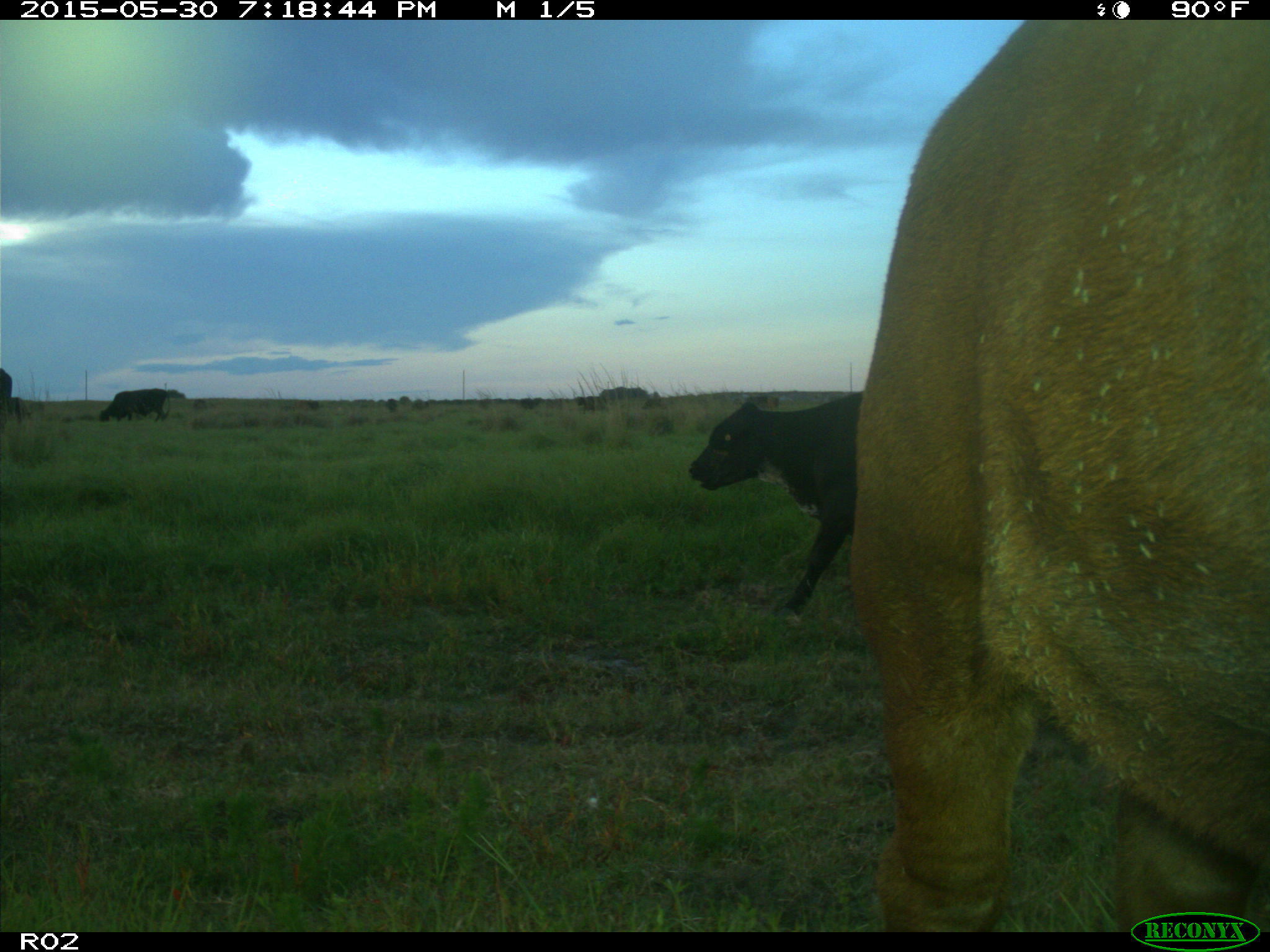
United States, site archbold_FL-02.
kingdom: Animalia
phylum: Chordata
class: Mammalia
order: Artiodactyla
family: Bovidae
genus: Bos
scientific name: Bos taurus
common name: domestic cow